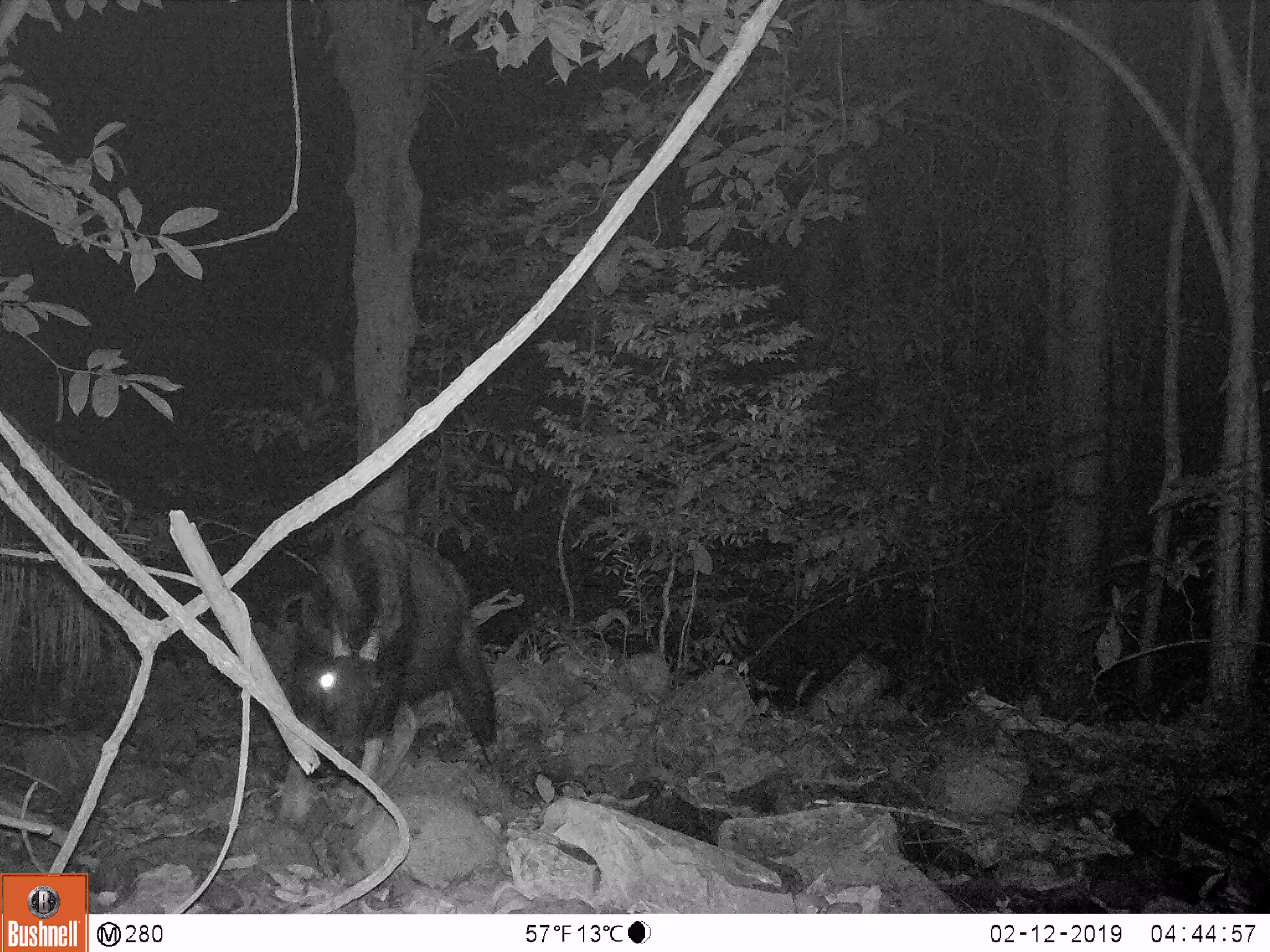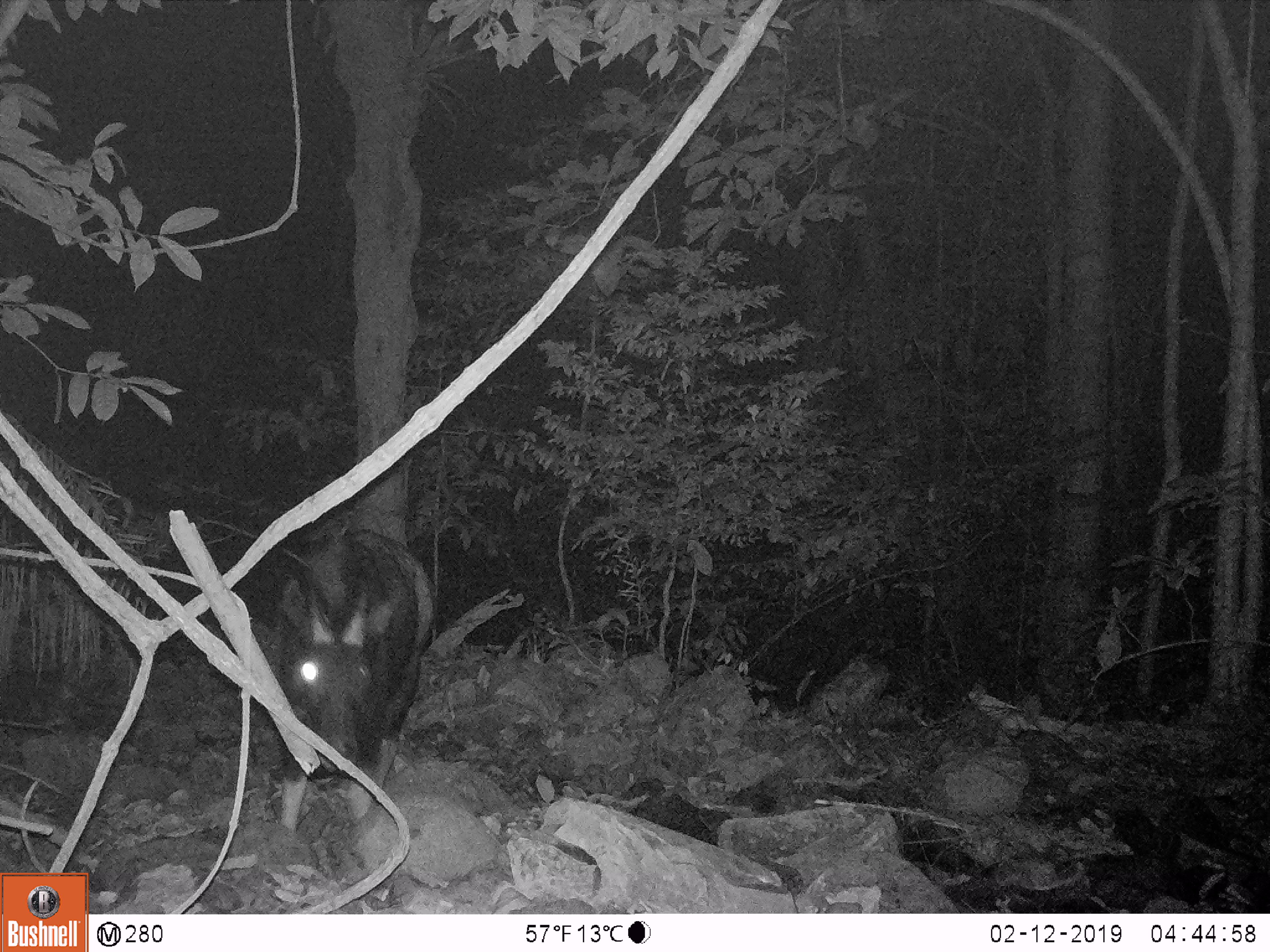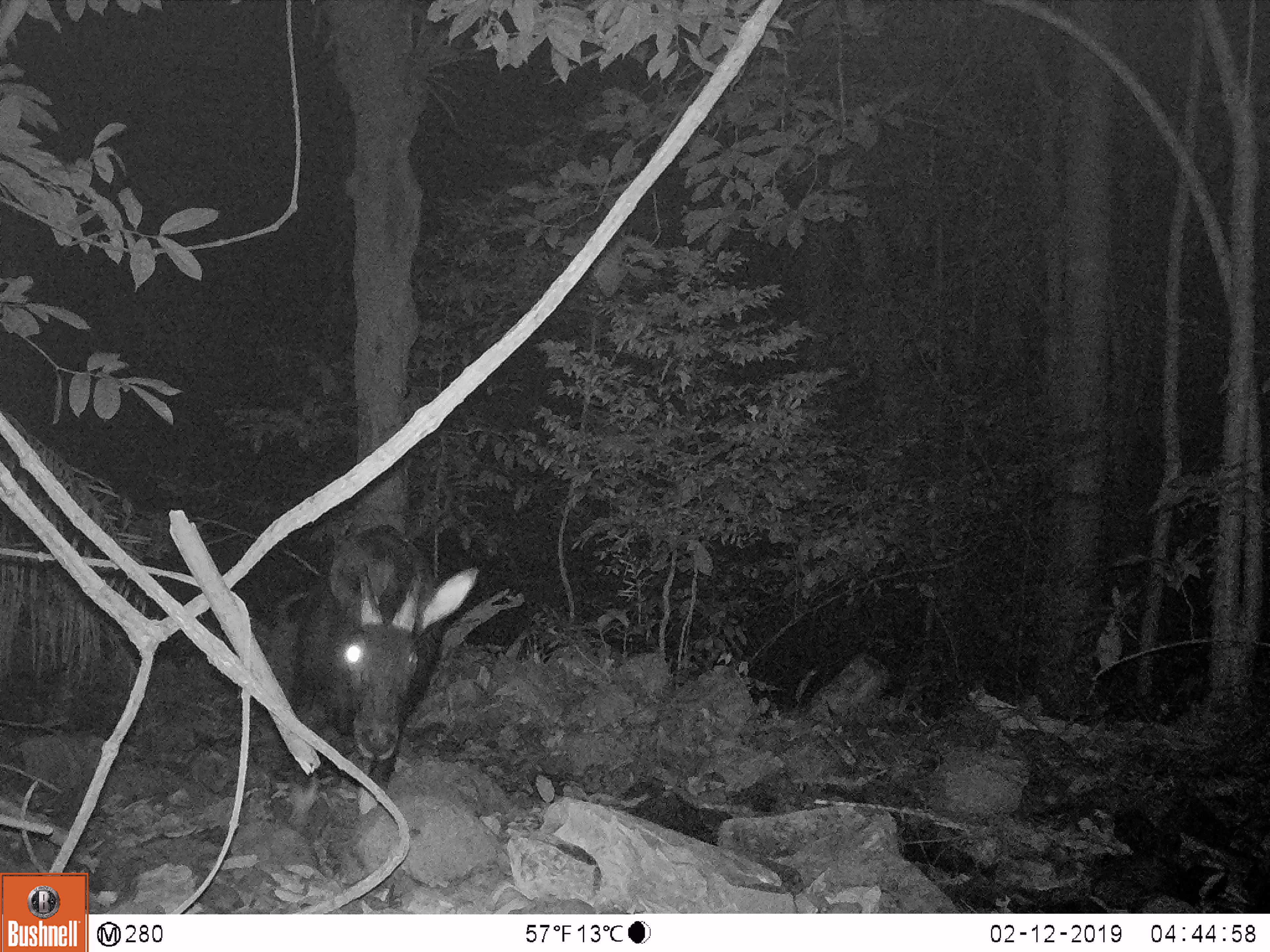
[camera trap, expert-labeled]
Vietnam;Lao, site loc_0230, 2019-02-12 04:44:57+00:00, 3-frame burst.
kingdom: Animalia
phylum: Chordata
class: Mammalia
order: Artiodactyla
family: Bovidae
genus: Capricornis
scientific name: Capricornis sumatraensis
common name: chinese serow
Chinese serow (Capricornis sumatraensis). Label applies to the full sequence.